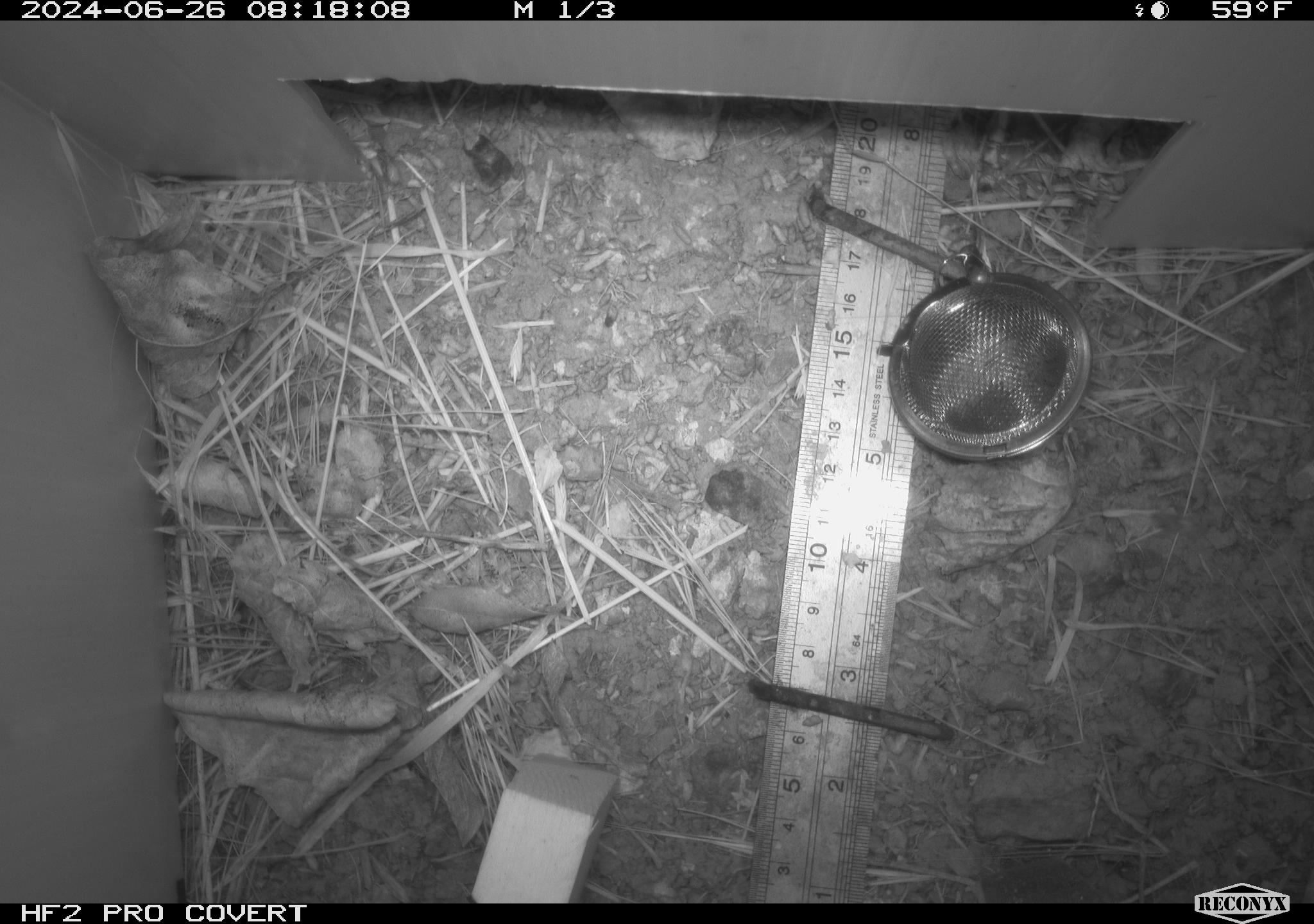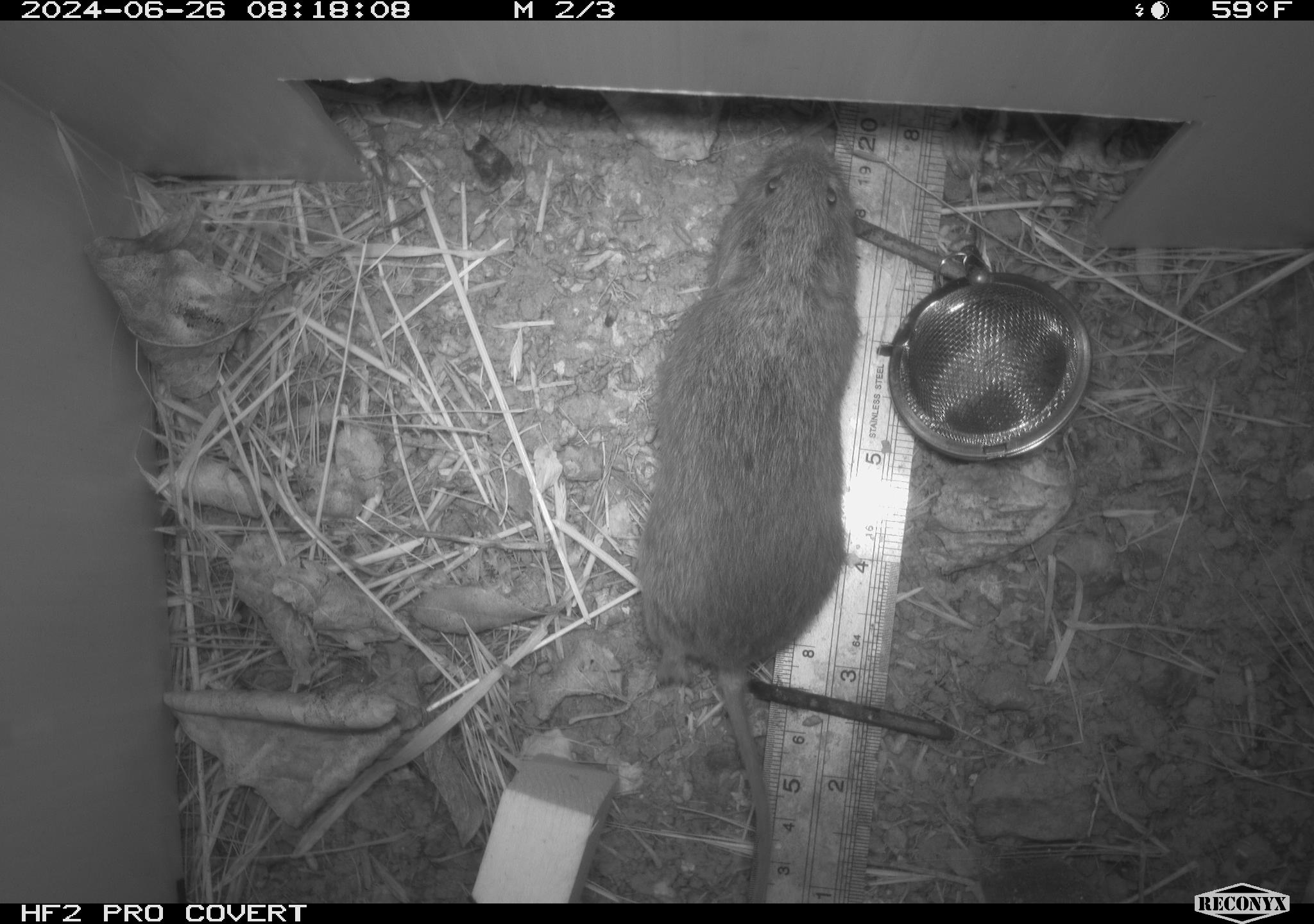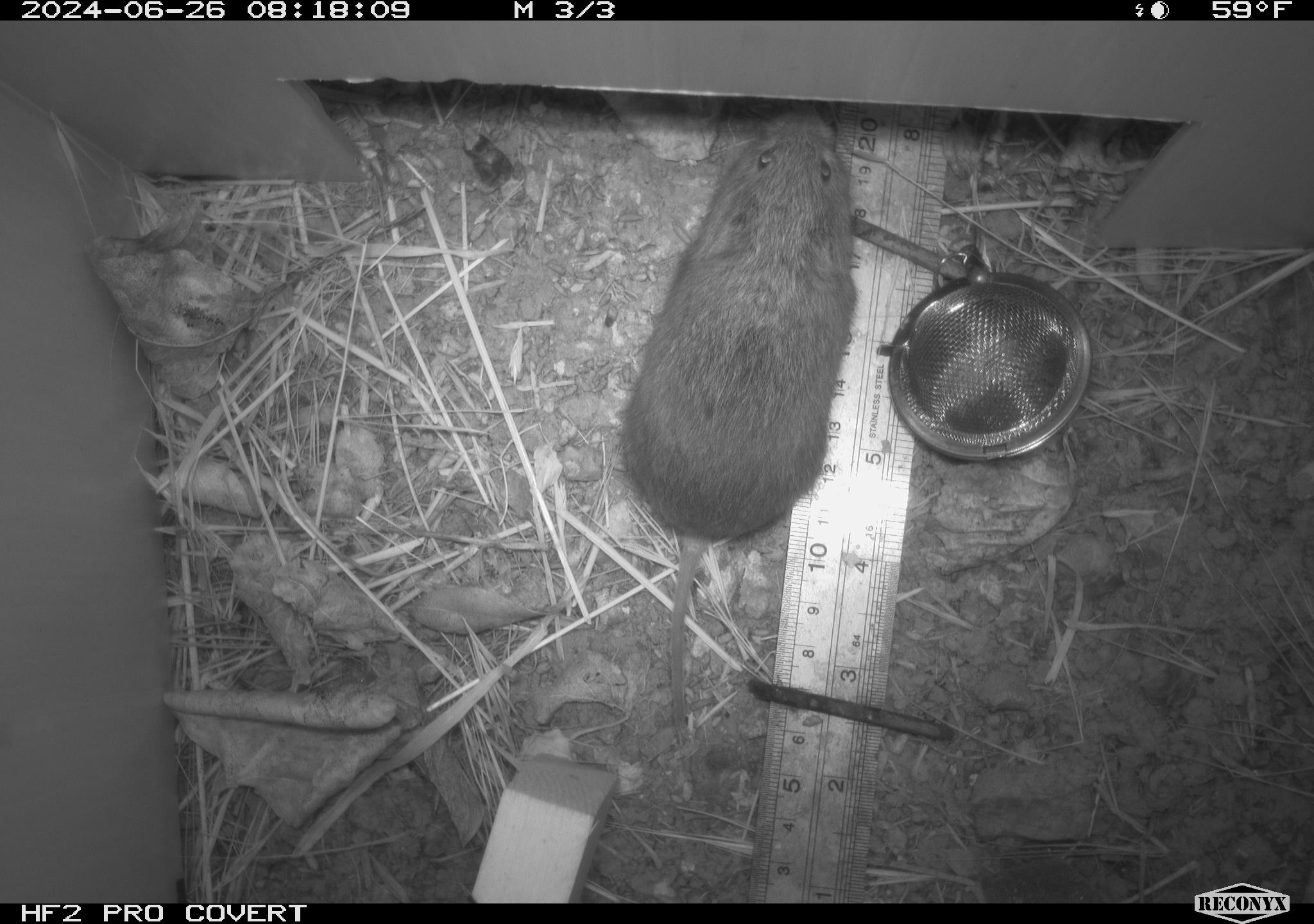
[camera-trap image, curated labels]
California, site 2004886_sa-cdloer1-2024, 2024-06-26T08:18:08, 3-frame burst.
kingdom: Animalia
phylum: Chordata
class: Mammalia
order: Rodentia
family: Cricetidae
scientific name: Arvicolinae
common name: voles, lemmings, and muskrats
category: arvicolinae subfamily